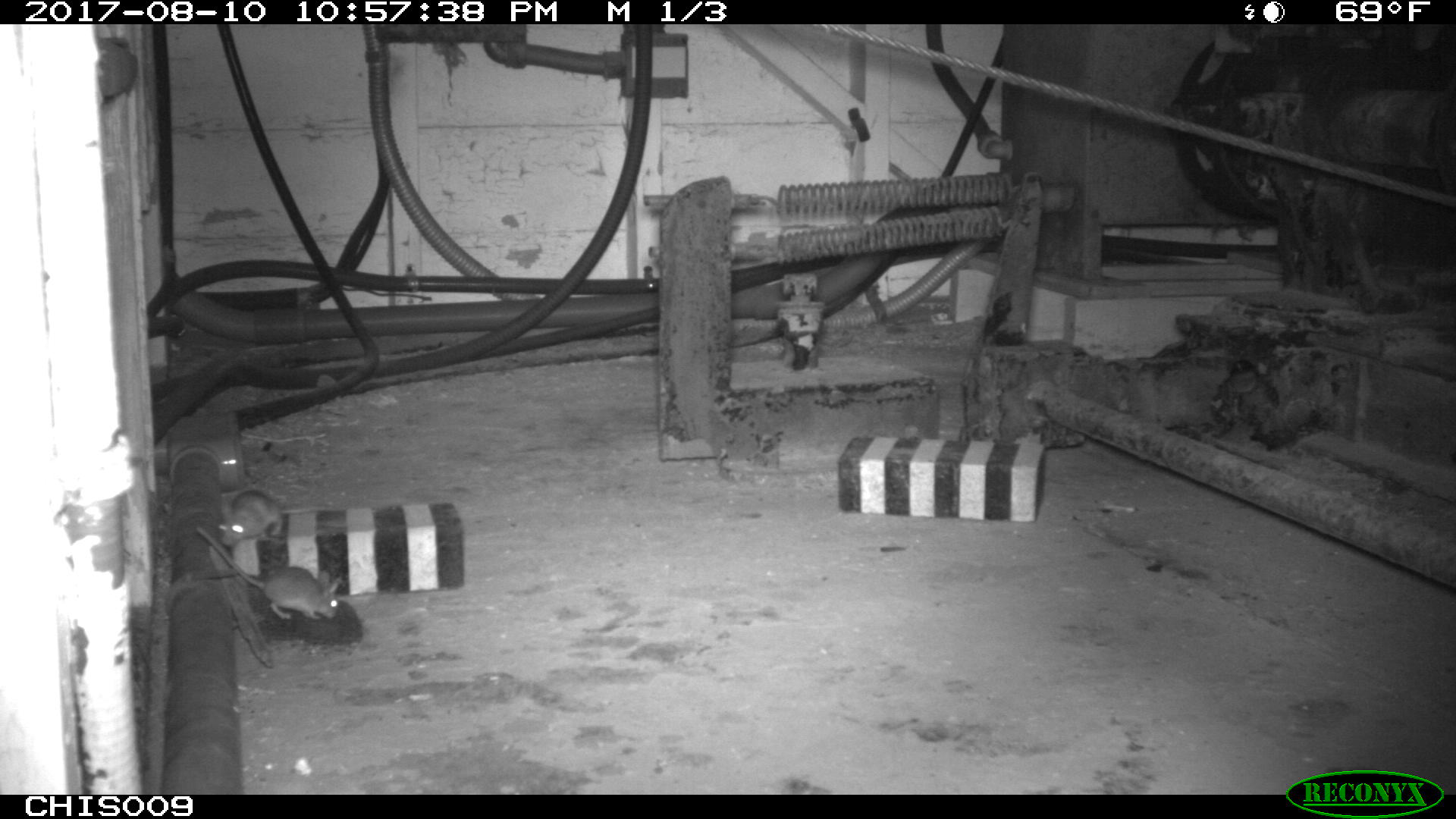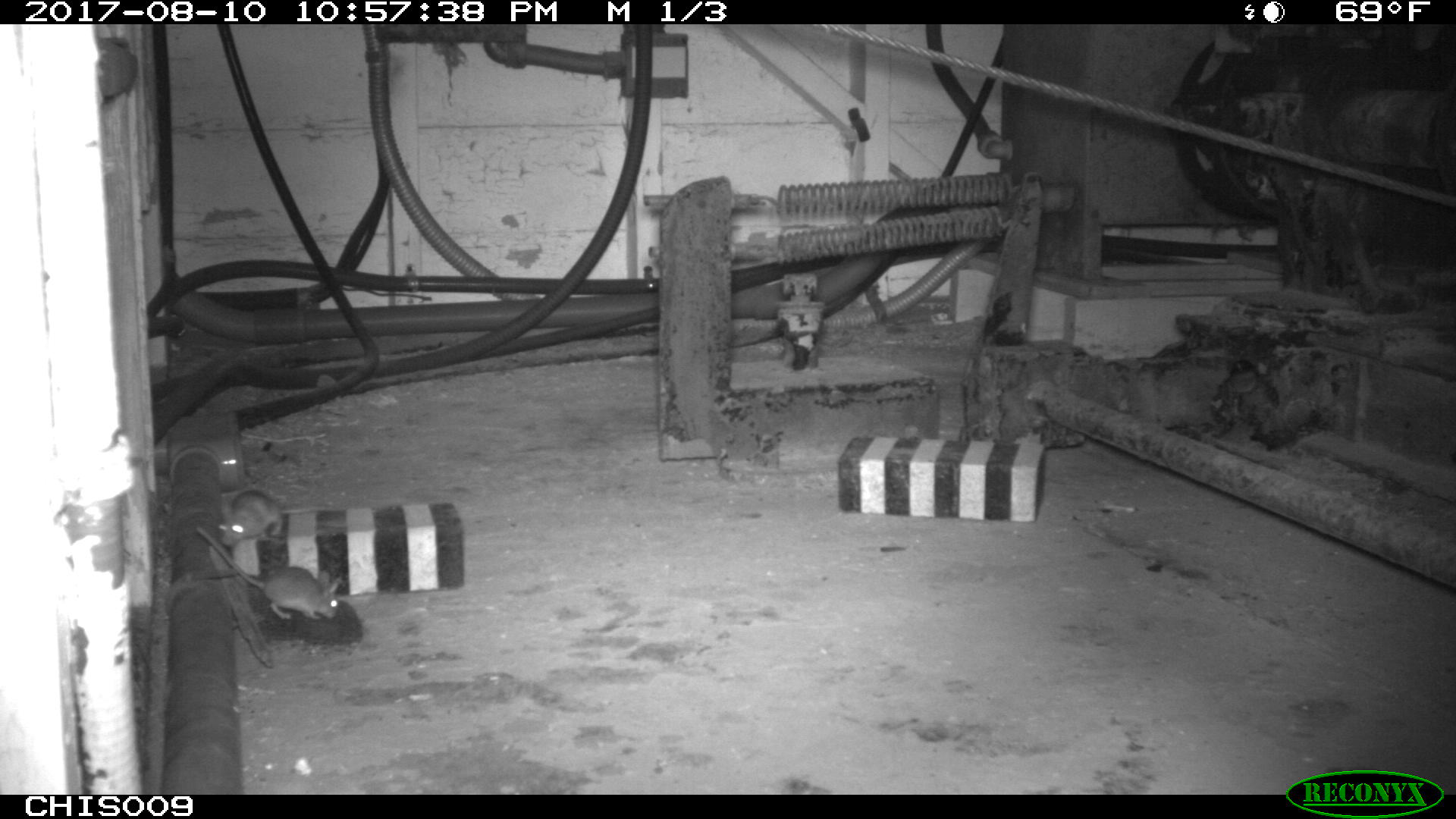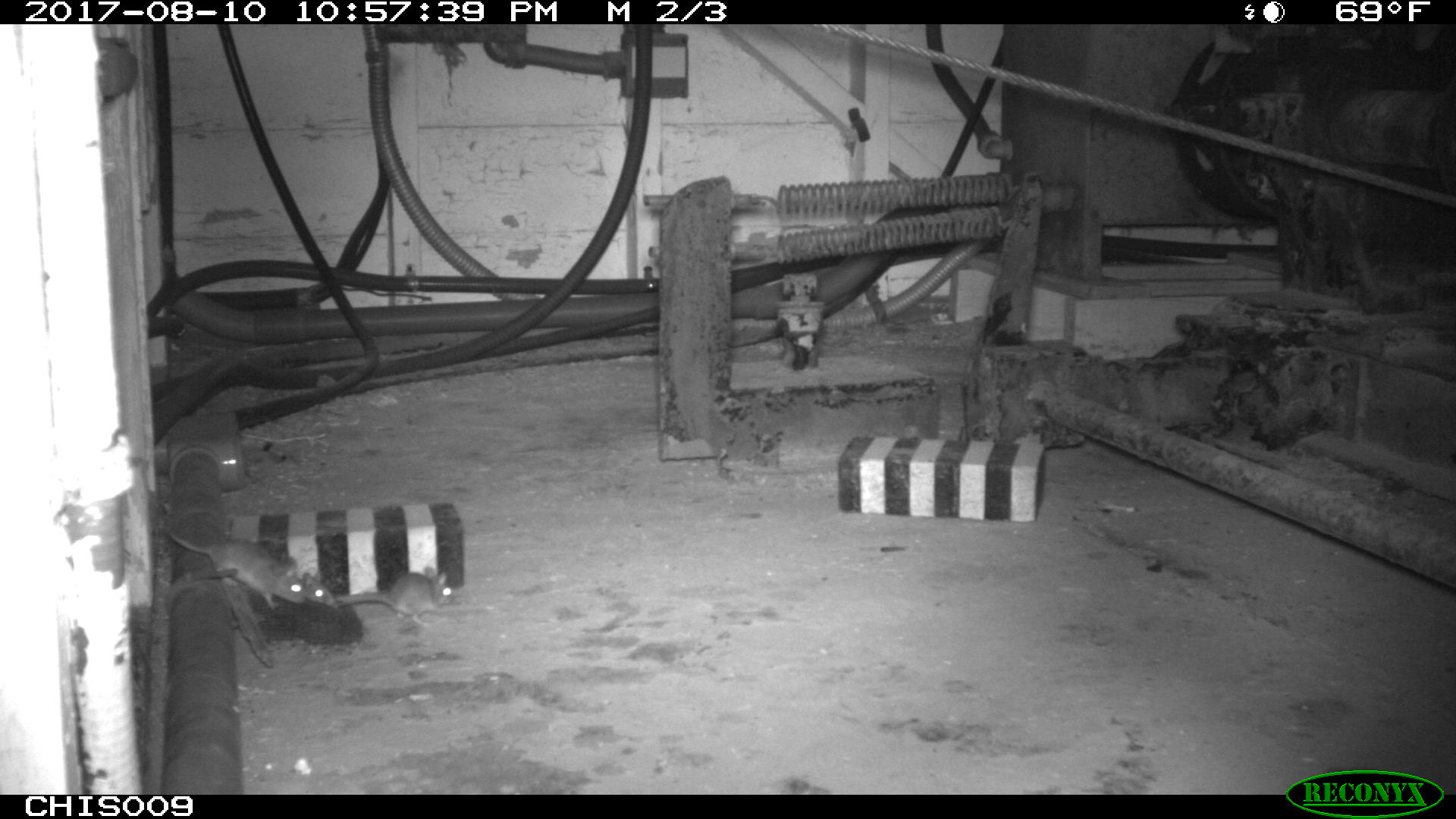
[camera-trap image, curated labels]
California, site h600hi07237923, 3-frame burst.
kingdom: Animalia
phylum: Chordata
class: Mammalia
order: Rodentia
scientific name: Rodentia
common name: rodent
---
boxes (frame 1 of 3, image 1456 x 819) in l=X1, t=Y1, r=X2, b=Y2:
rodent: l=196, t=522, r=341, b=620; l=215, t=489, r=348, b=546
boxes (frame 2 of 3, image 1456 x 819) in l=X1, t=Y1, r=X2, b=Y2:
rodent: l=192, t=524, r=339, b=622; l=216, t=489, r=347, b=548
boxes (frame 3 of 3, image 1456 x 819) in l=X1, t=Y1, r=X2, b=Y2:
rodent: l=168, t=532, r=308, b=610; l=334, t=563, r=453, b=626; l=298, t=573, r=337, b=607